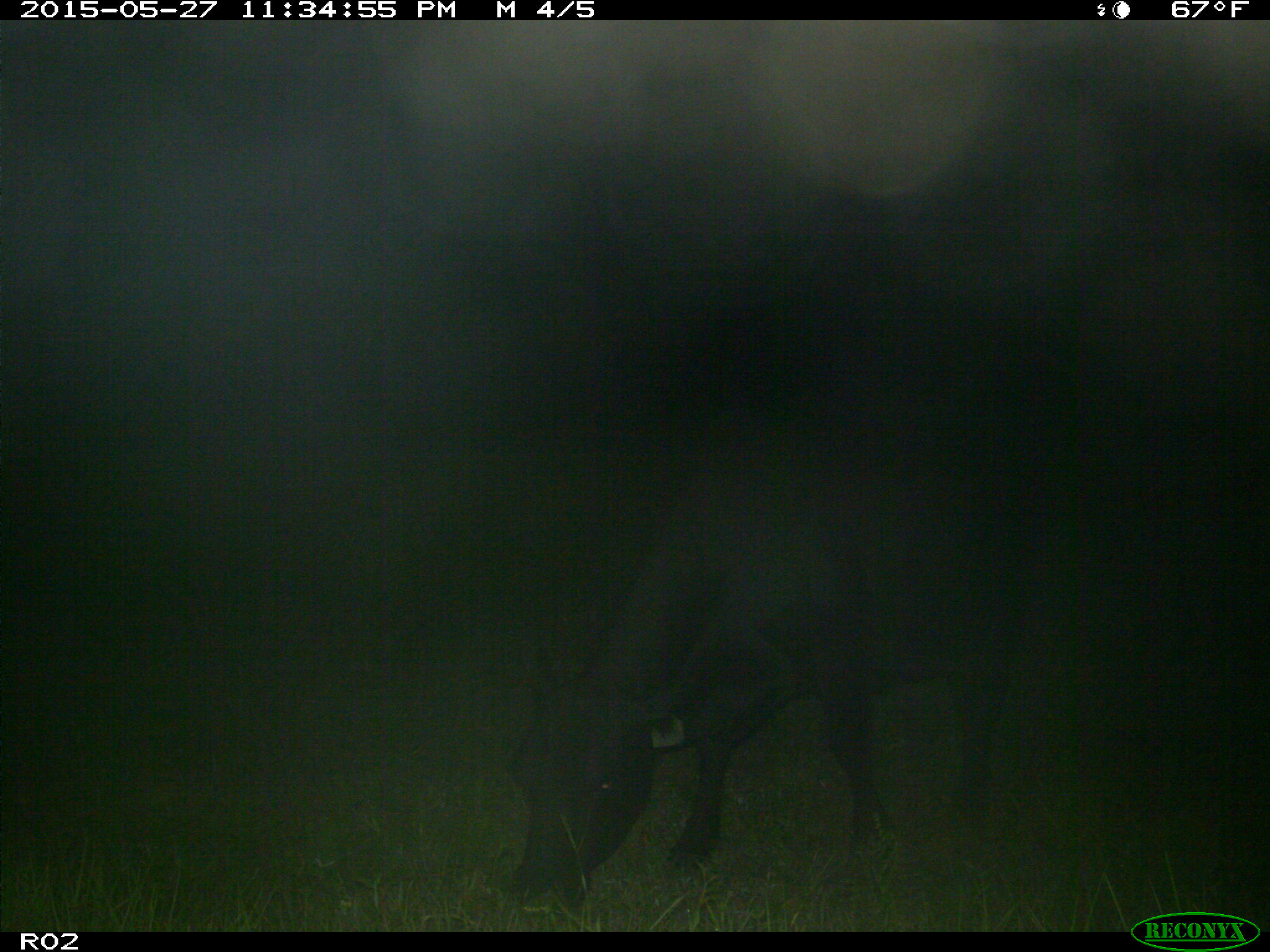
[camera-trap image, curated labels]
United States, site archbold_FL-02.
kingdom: Animalia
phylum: Chordata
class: Mammalia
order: Artiodactyla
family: Bovidae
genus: Bos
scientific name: Bos taurus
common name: domestic cow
Bos taurus (domestic cow).